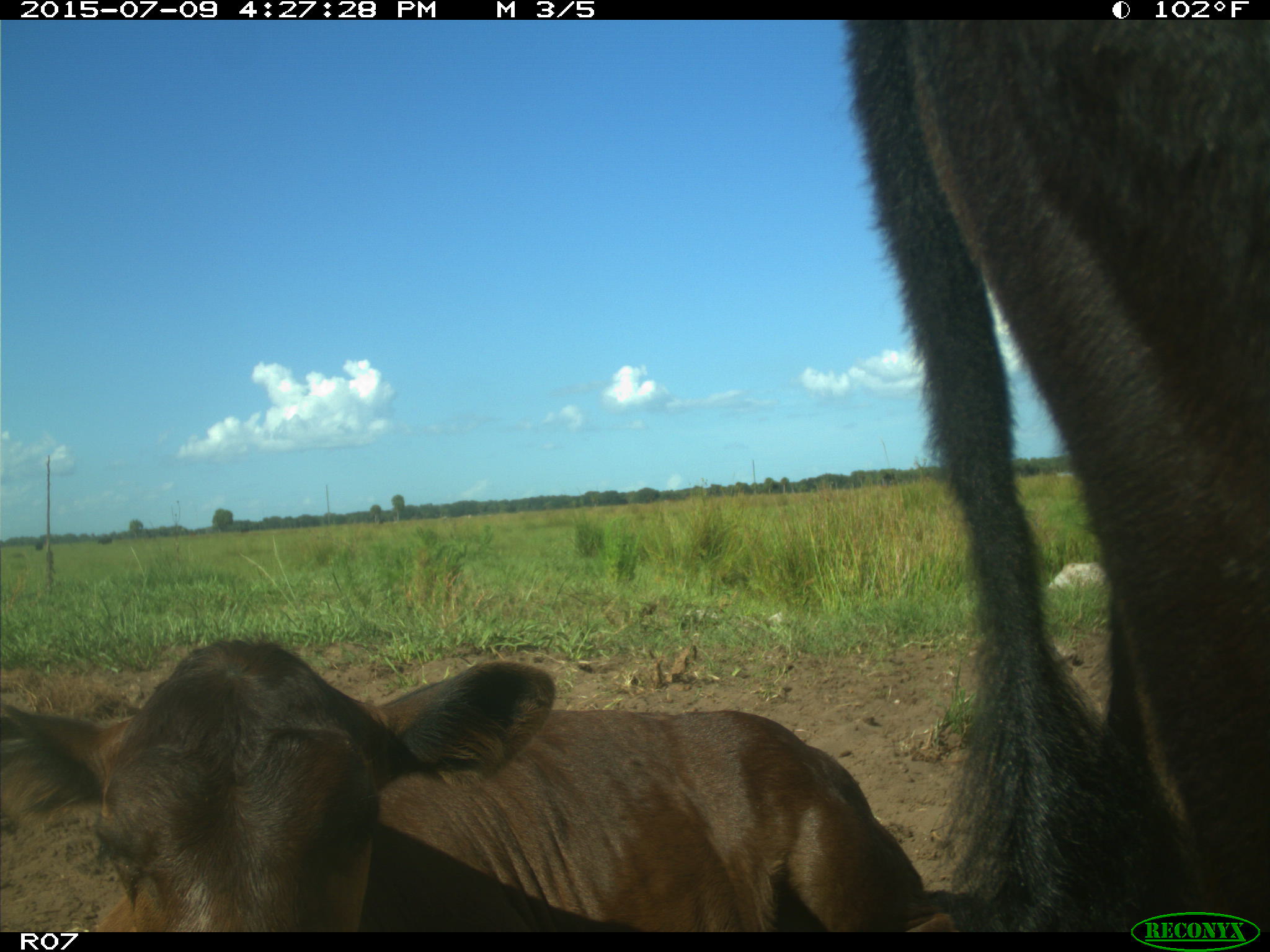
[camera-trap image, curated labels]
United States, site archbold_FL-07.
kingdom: Animalia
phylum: Chordata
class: Mammalia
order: Artiodactyla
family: Bovidae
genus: Bos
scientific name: Bos taurus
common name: domestic cow